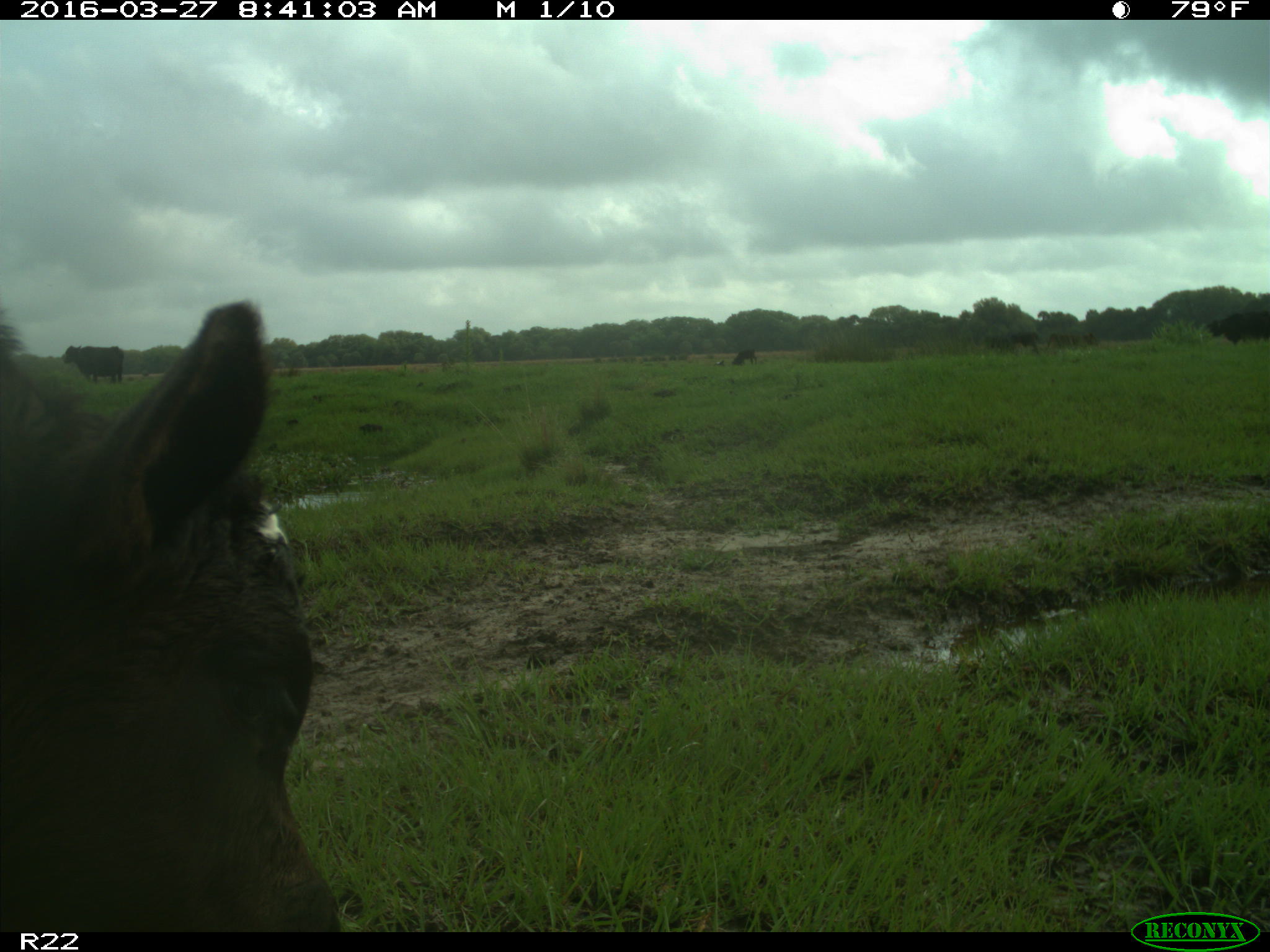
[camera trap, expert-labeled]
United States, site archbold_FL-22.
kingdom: Animalia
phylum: Chordata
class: Mammalia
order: Artiodactyla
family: Bovidae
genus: Bos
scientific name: Bos taurus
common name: domestic cow